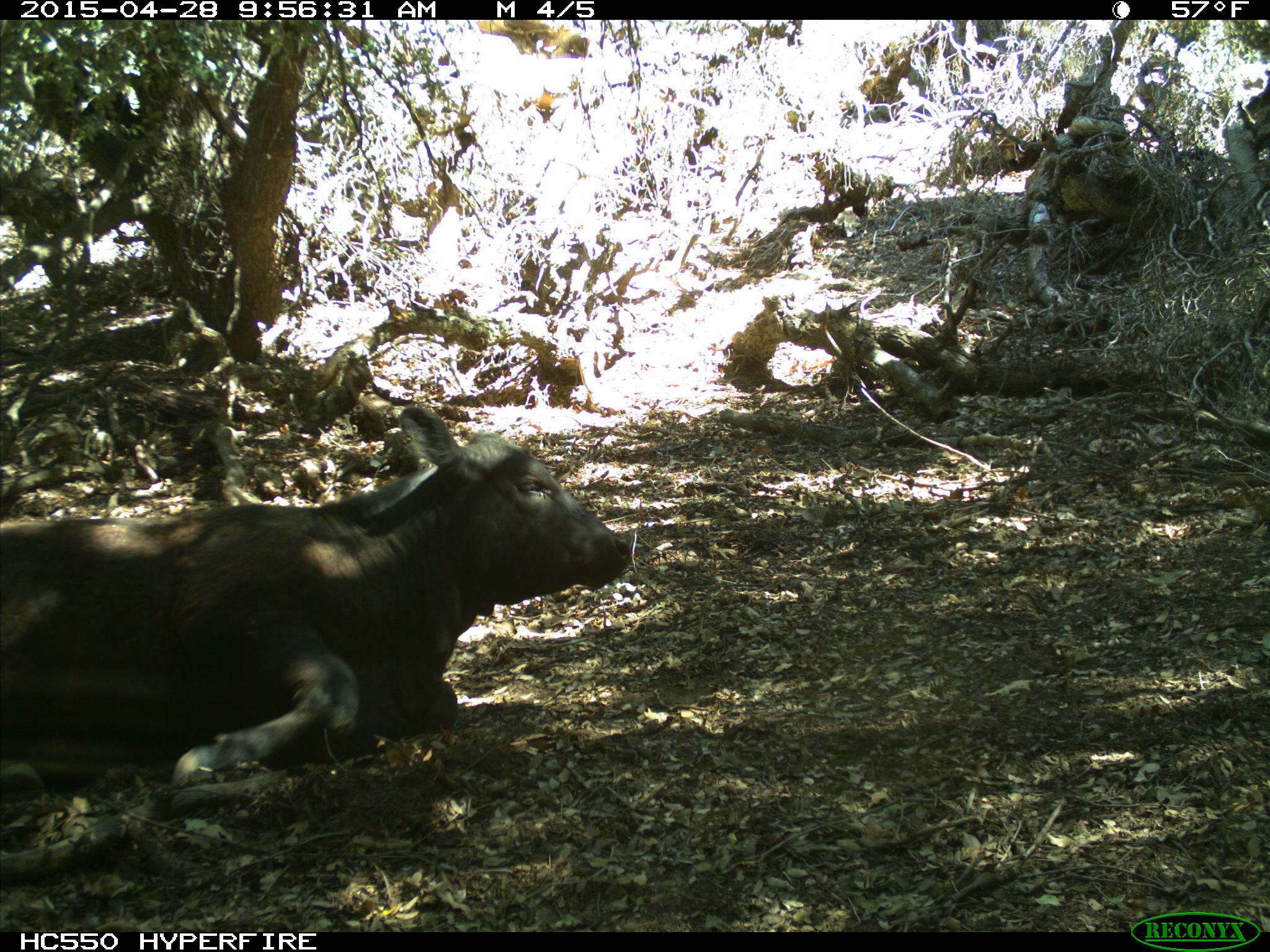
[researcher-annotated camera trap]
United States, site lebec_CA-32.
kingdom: Animalia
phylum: Chordata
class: Mammalia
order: Artiodactyla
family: Bovidae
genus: Bos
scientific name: Bos taurus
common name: domestic cow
Bos taurus (domestic cow).